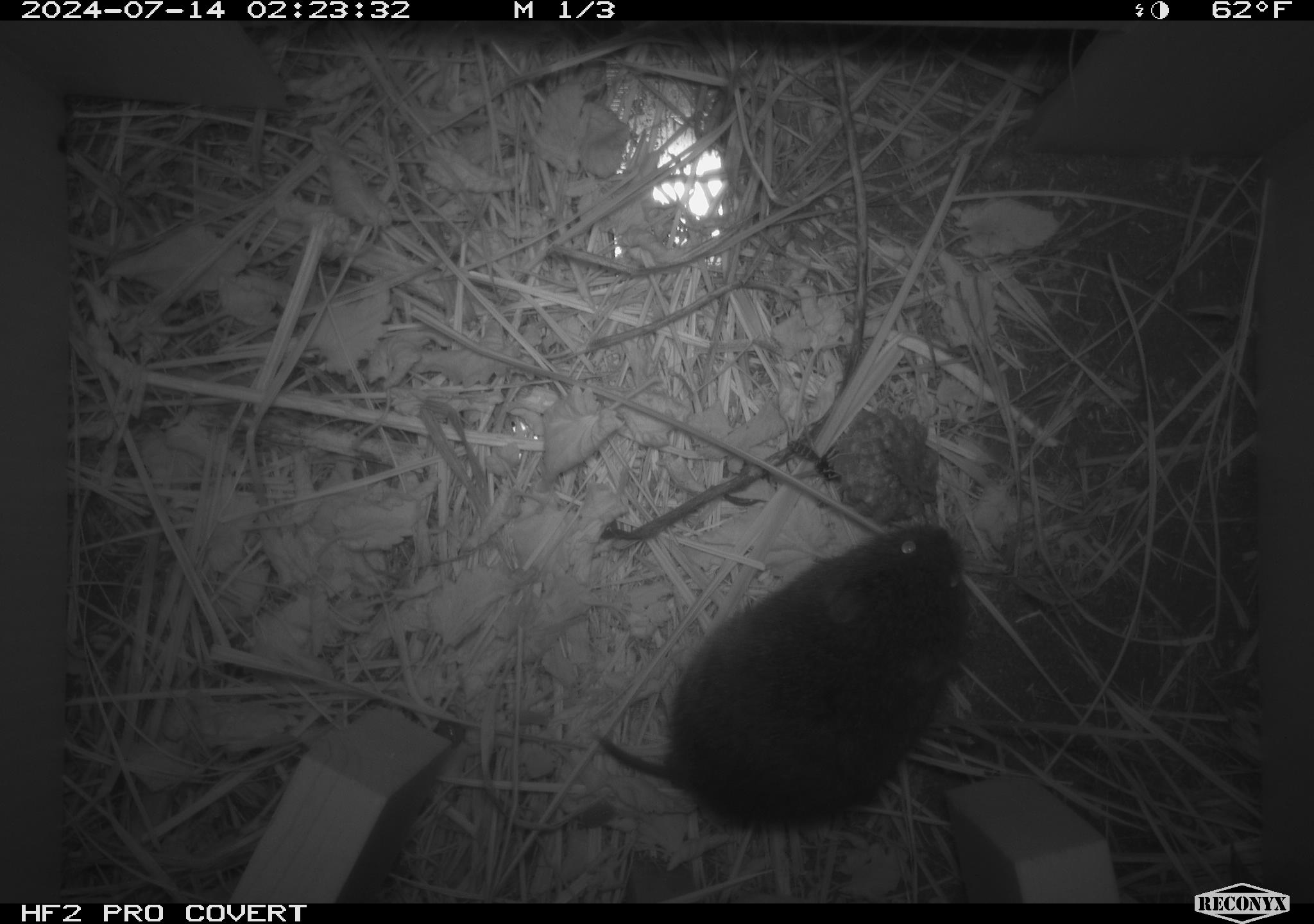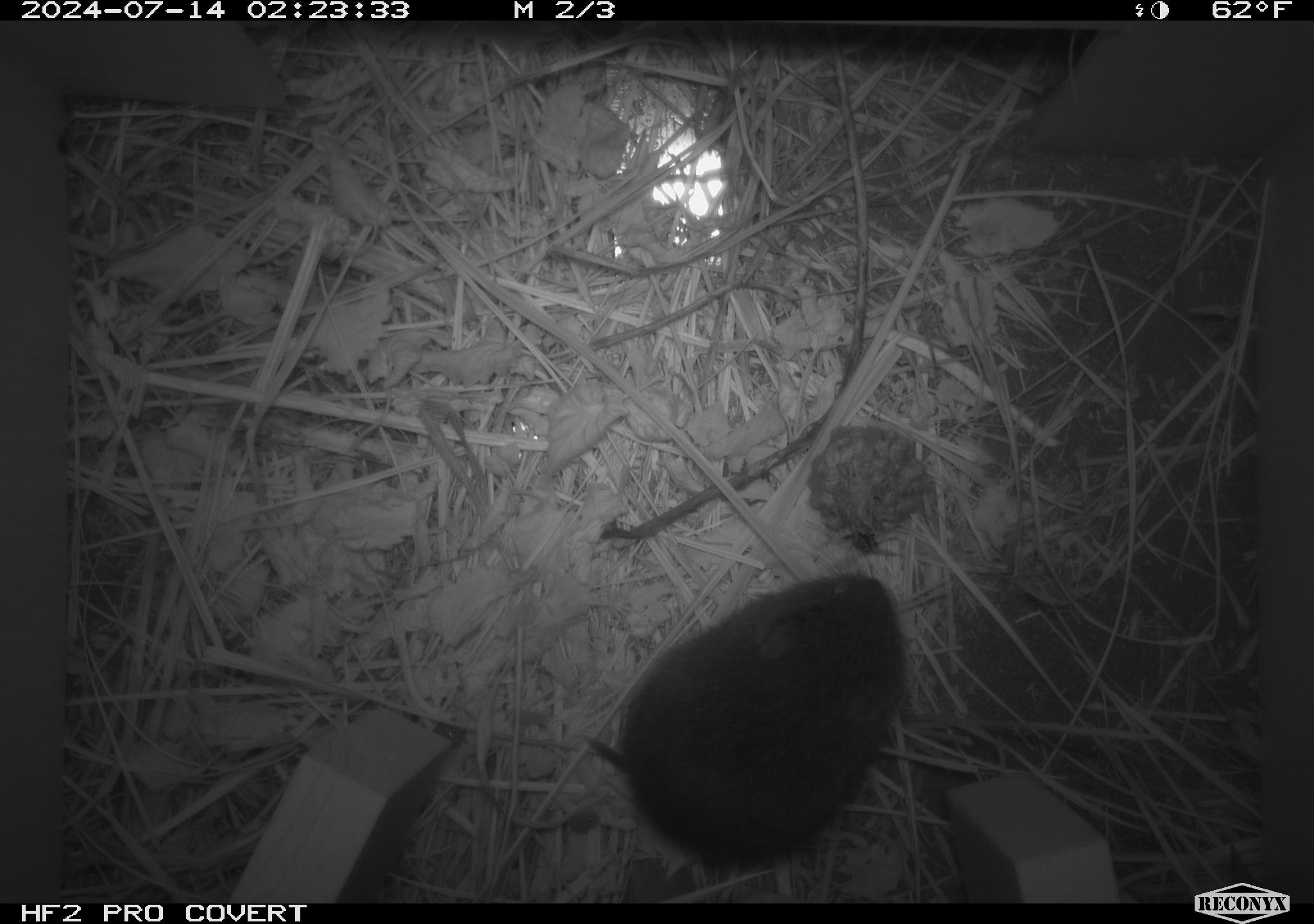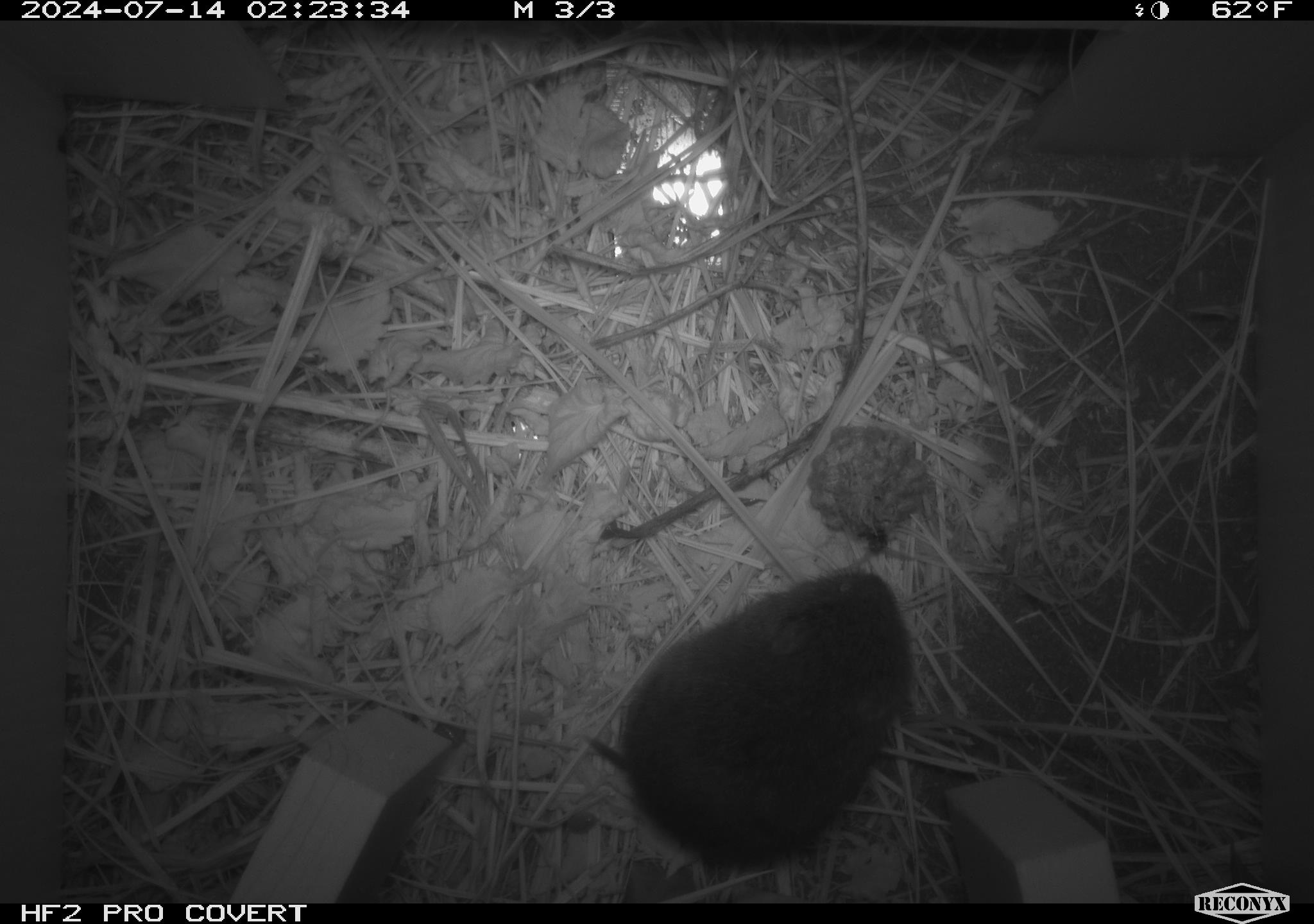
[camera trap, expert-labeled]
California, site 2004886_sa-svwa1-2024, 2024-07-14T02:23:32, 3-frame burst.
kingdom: Animalia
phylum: Arthropoda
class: Insecta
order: Hymenoptera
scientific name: Hymenoptera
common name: ants, bees, wasps, and sawflies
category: hymenoptera order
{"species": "hymenoptera order (ants, bees, wasps, and sawflies) (Hymenoptera)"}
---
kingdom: Animalia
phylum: Chordata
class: Mammalia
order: Rodentia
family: Cricetidae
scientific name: Arvicolinae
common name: voles, lemmings, and muskrats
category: arvicolinae subfamily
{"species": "arvicolinae subfamily (voles, lemmings, and muskrats) (Arvicolinae)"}